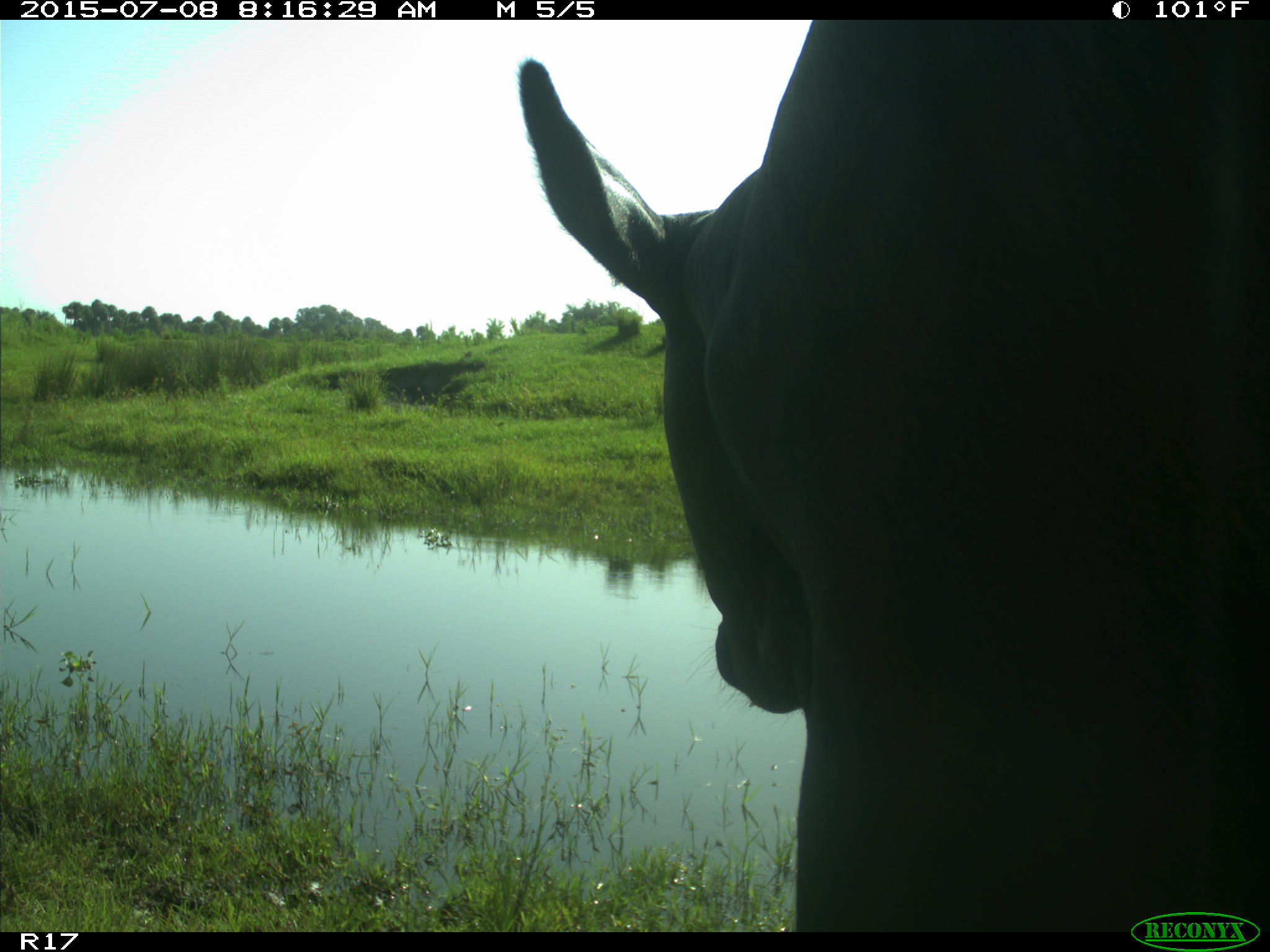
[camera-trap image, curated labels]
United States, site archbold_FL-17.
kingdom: Animalia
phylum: Chordata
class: Mammalia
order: Artiodactyla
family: Bovidae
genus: Bos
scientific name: Bos taurus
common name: domestic cow